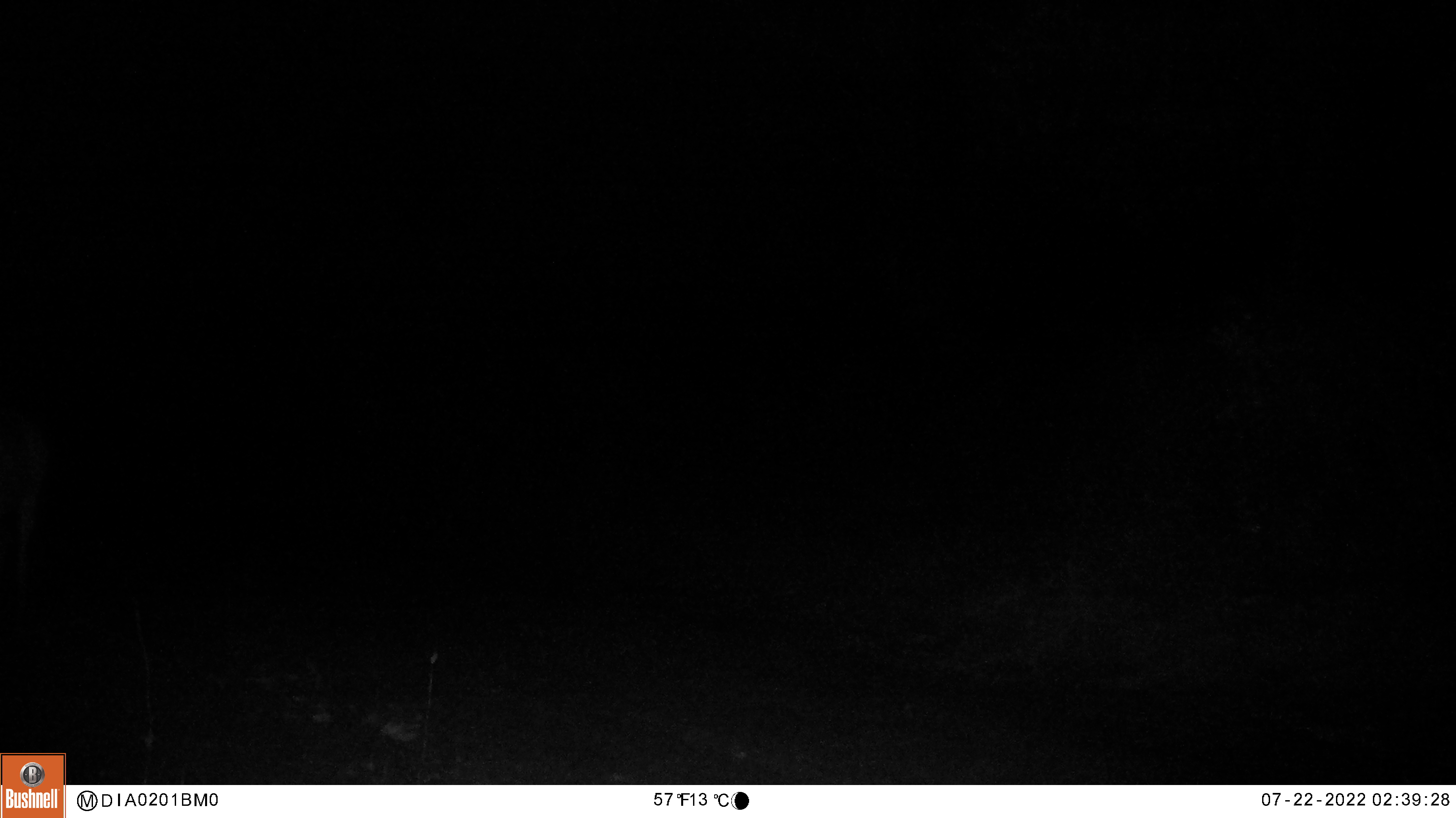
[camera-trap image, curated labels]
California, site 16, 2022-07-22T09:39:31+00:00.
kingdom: Animalia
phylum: Chordata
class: Mammalia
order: Artiodactyla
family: Cervidae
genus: Odocoileus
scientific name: Odocoileus hemionus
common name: mule deer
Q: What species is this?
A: Mule deer (Odocoileus hemionus).